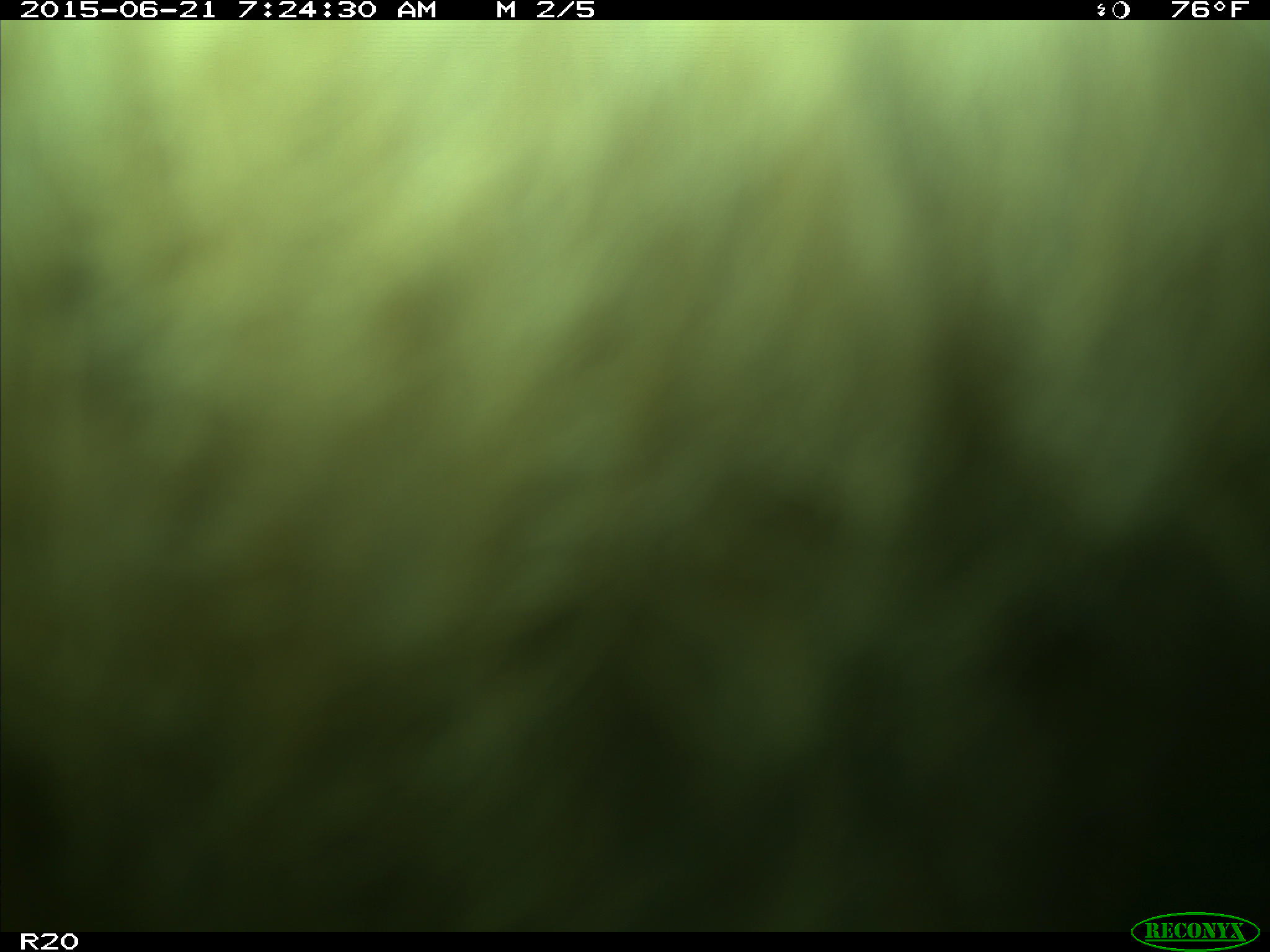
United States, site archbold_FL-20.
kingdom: Animalia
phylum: Chordata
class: Mammalia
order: Artiodactyla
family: Bovidae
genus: Bos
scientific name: Bos taurus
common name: domestic cow